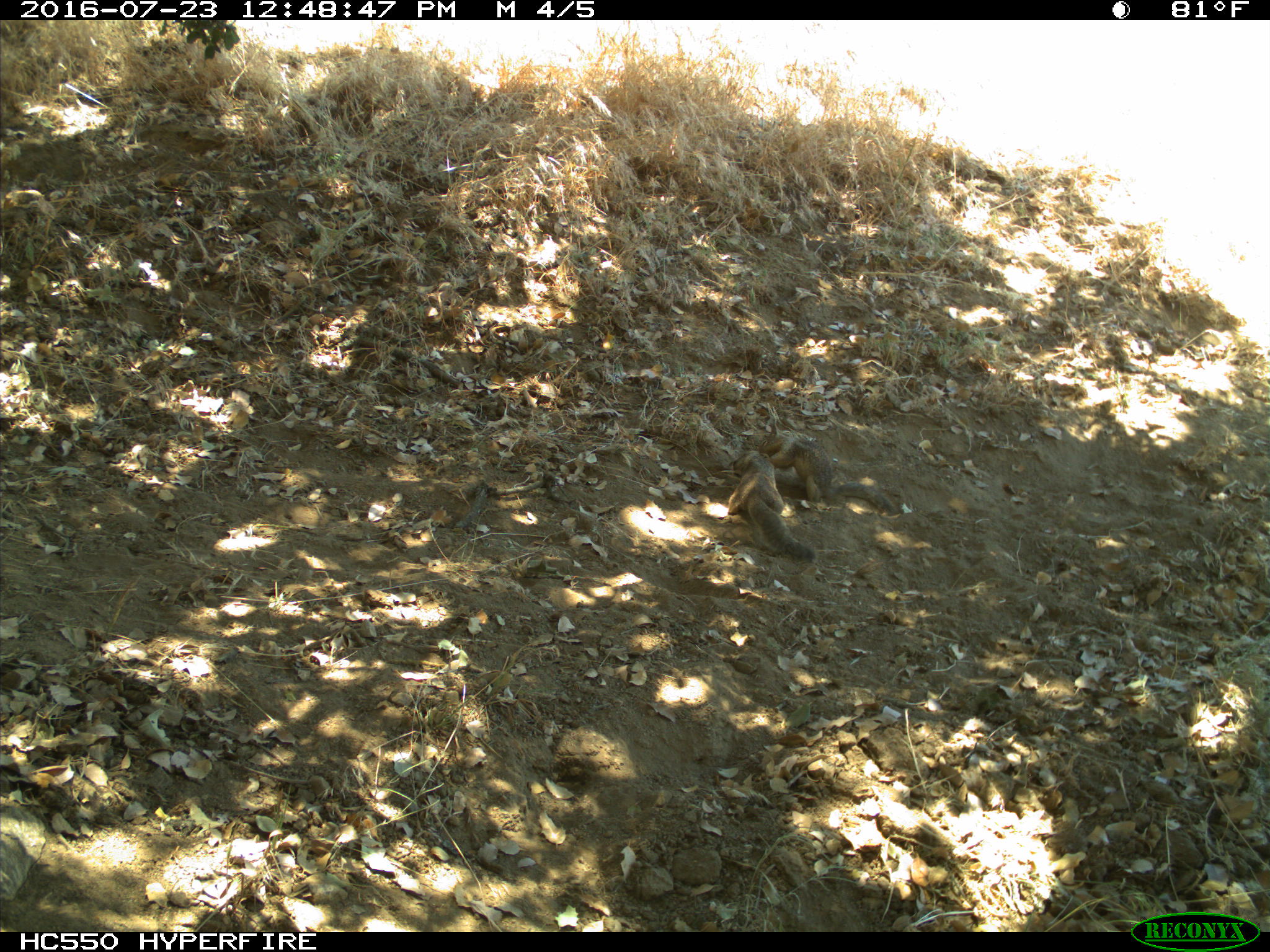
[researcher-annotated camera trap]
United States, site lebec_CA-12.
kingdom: Animalia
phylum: Chordata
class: Mammalia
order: Rodentia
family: Sciuridae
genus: Otospermophilus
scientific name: Otospermophilus beecheyi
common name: california ground squirrel